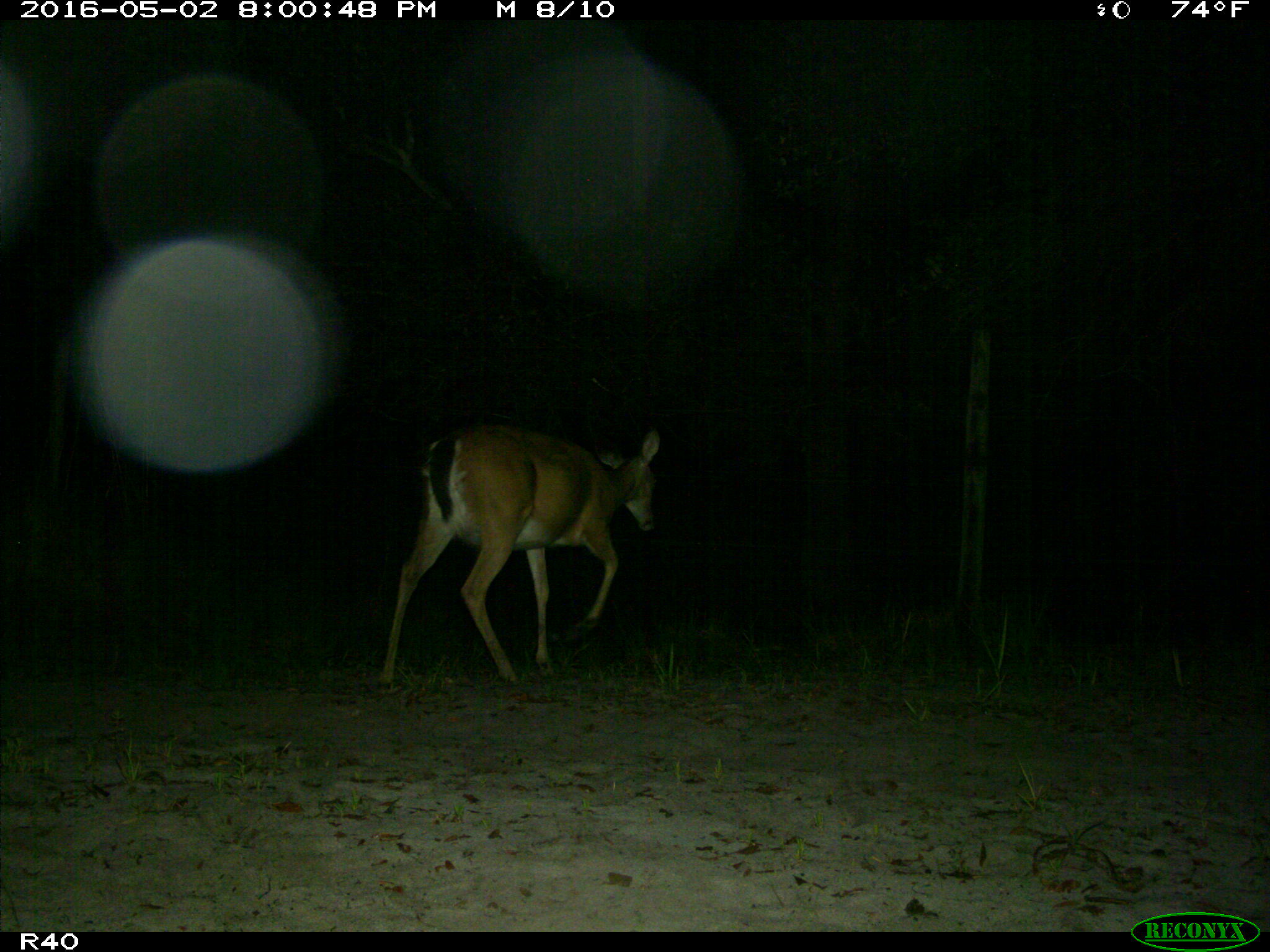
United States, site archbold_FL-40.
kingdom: Animalia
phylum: Chordata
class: Mammalia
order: Artiodactyla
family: Cervidae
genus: Odocoileus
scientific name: Odocoileus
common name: deer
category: unidentified deer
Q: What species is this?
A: Unidentified deer (deer) (Odocoileus).